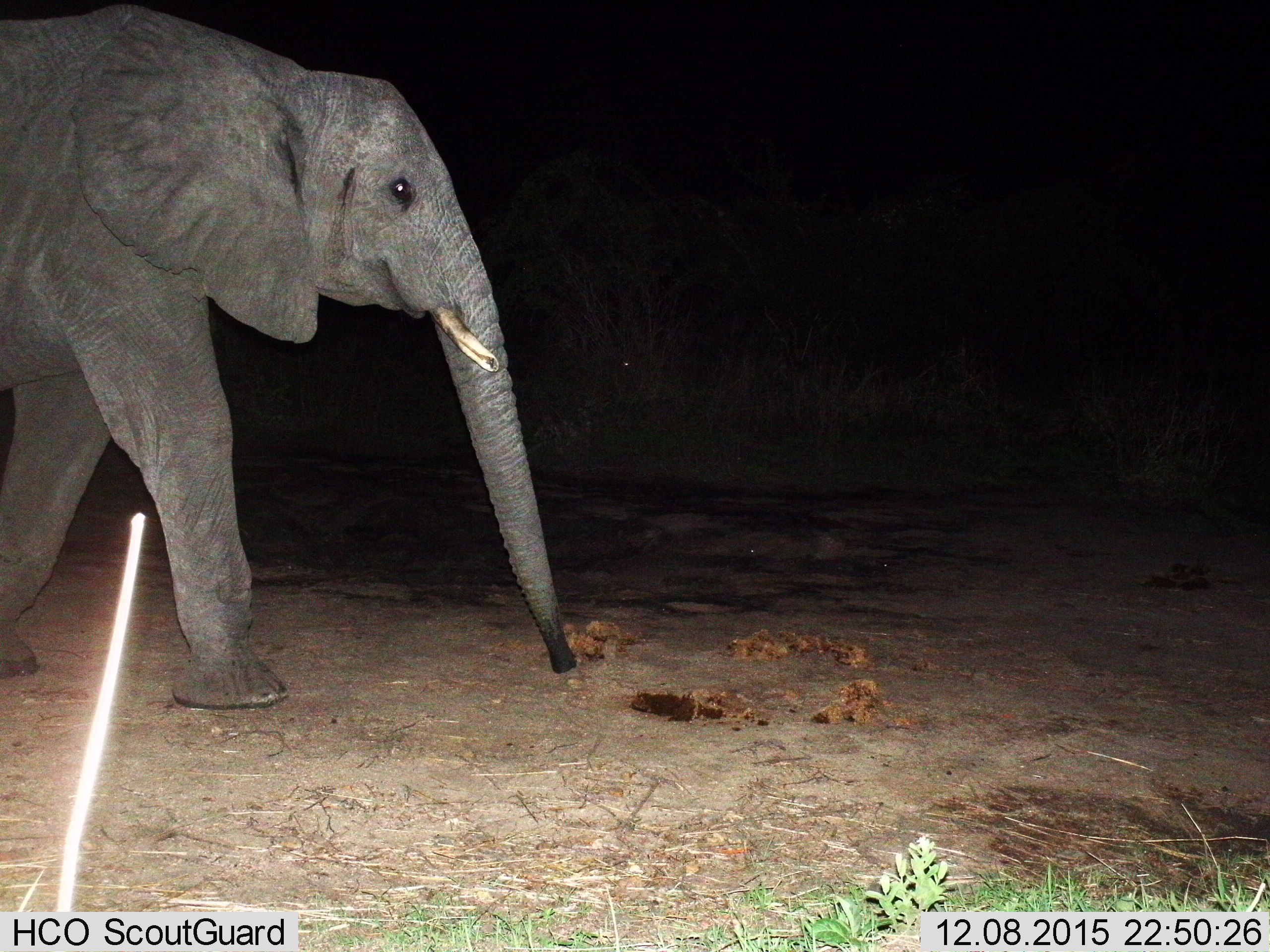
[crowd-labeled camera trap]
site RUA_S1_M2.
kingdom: Animalia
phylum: Chordata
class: Mammalia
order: Proboscidea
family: Elephantidae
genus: Loxodonta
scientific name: Loxodonta africana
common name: african bush elephant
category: elephant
Elephant (african bush elephant) (Loxodonta africana), count 1. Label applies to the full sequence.